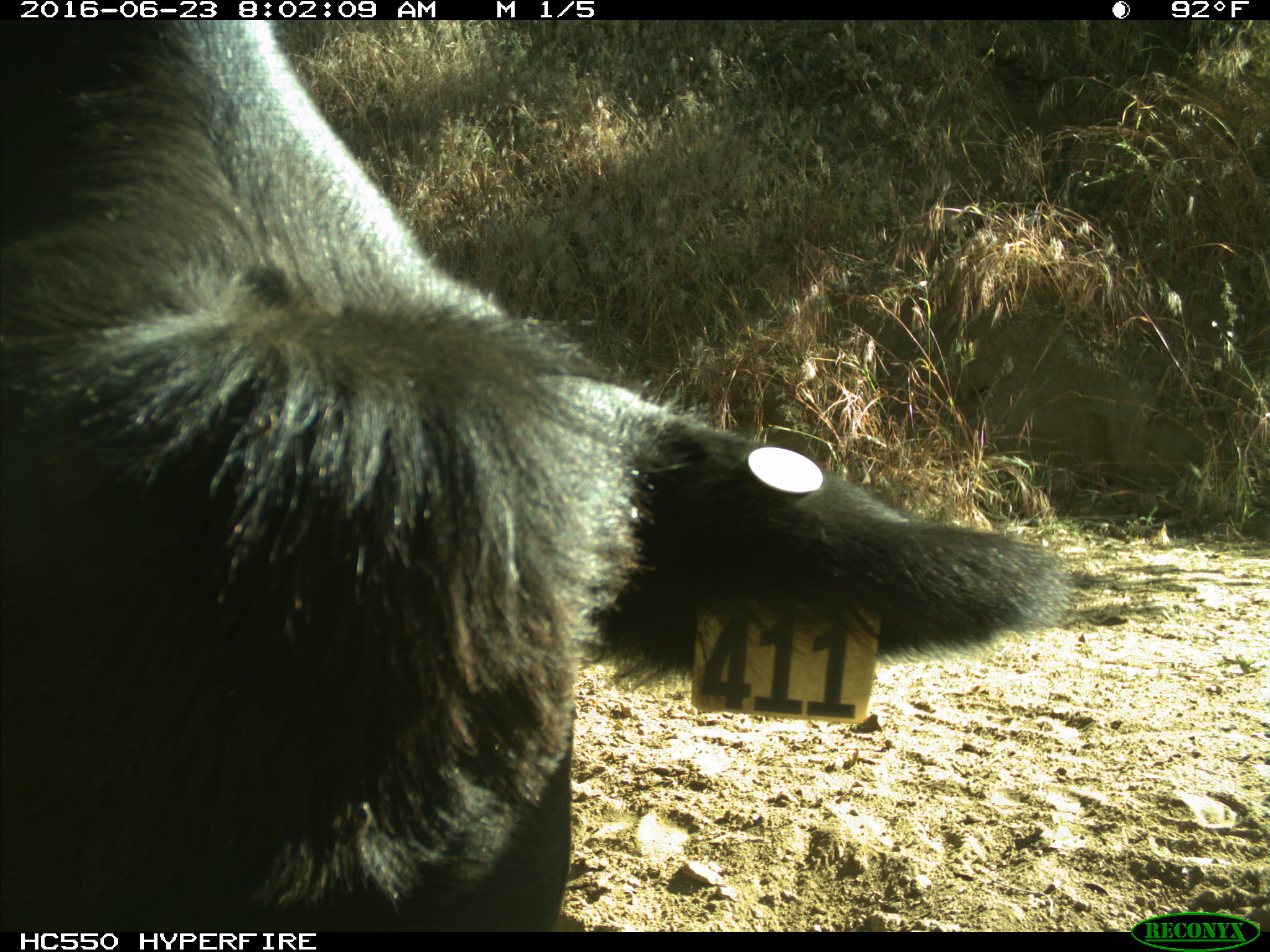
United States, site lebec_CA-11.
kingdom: Animalia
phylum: Chordata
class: Mammalia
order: Artiodactyla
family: Bovidae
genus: Bos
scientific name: Bos taurus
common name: domestic cow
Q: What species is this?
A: Bos taurus (domestic cow).